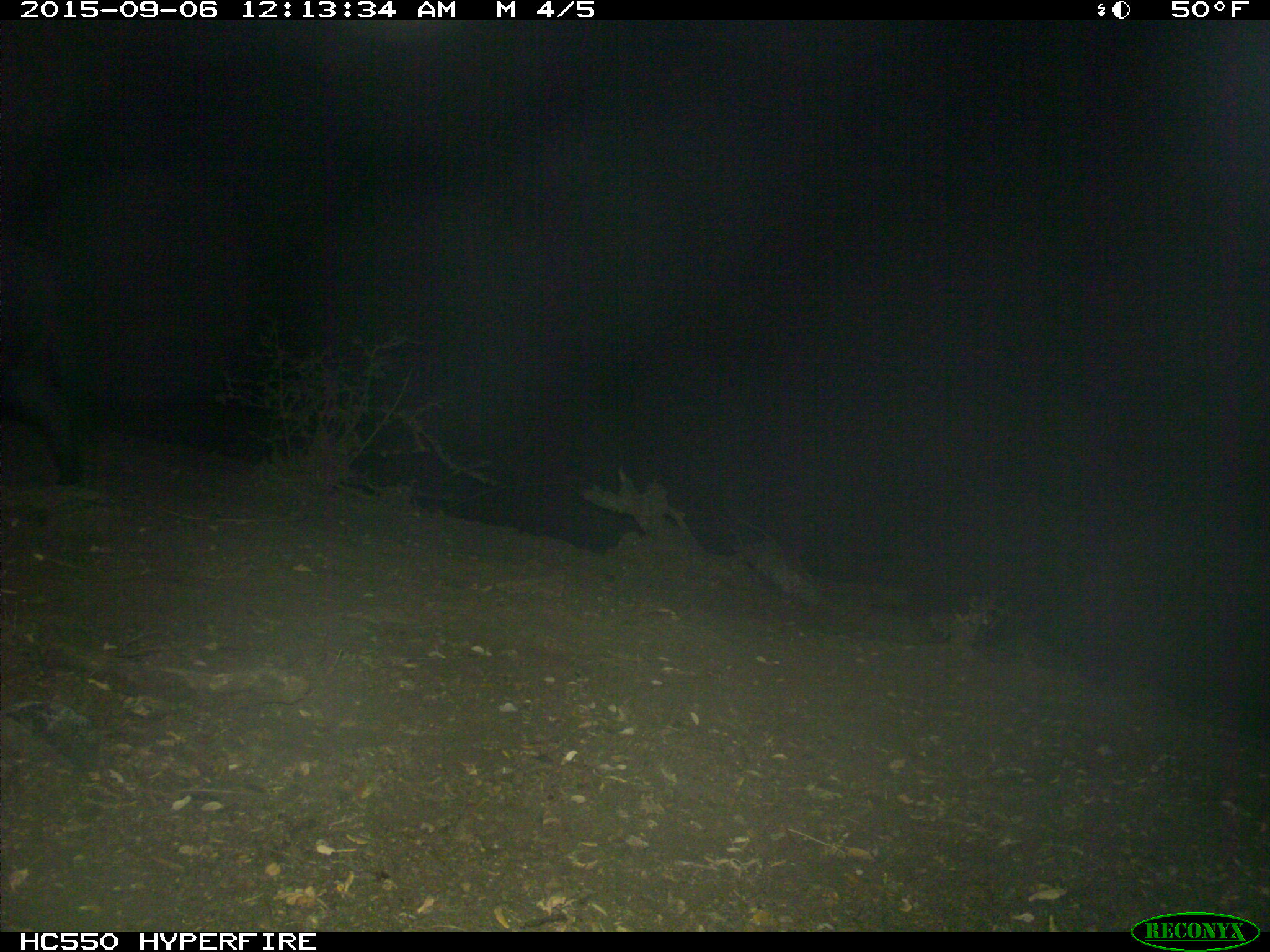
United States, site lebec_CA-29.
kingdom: Animalia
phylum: Chordata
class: Mammalia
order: Artiodactyla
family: Suidae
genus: Sus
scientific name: Sus scrofa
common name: wild boar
Sus scrofa (wild boar).